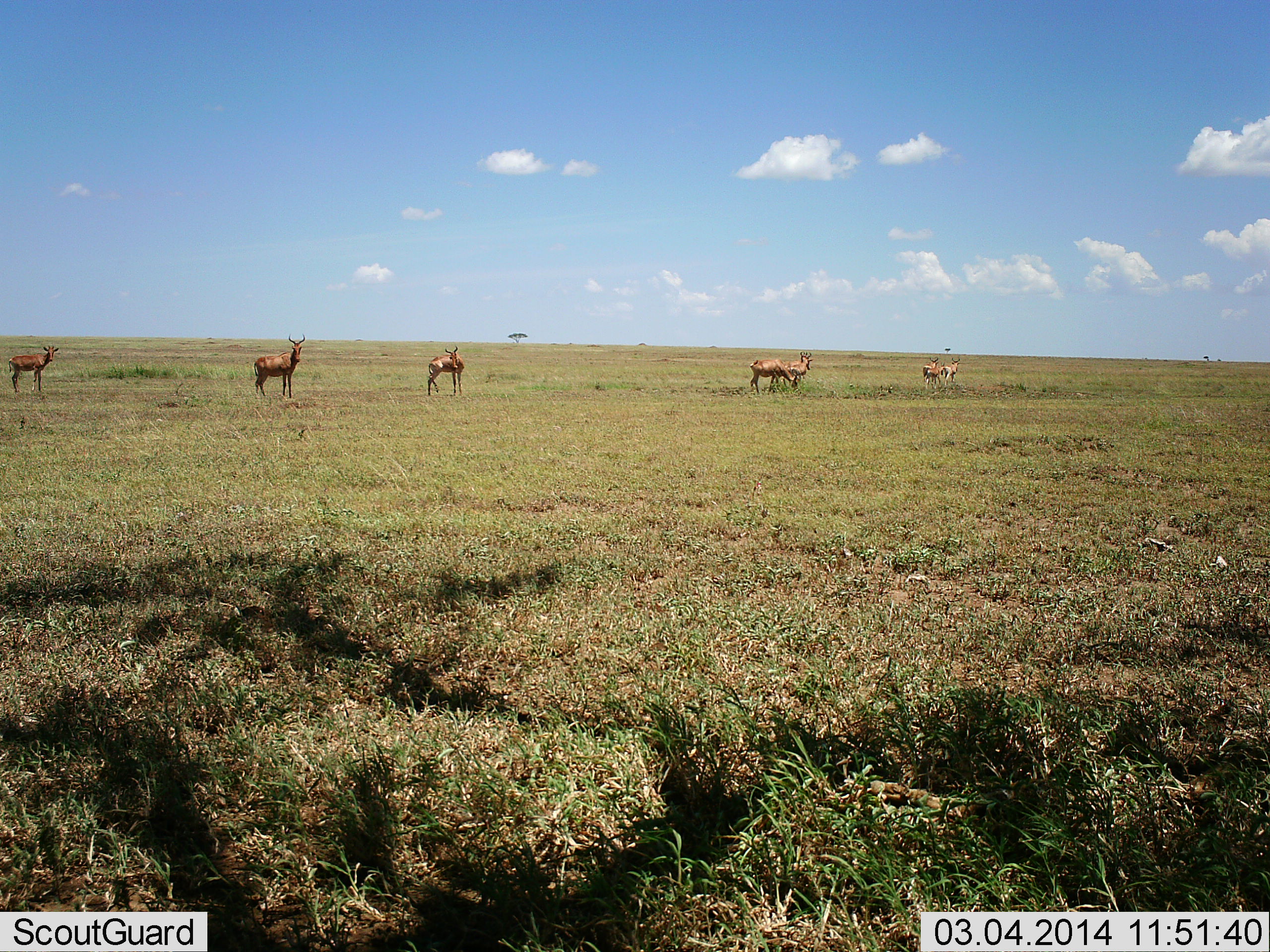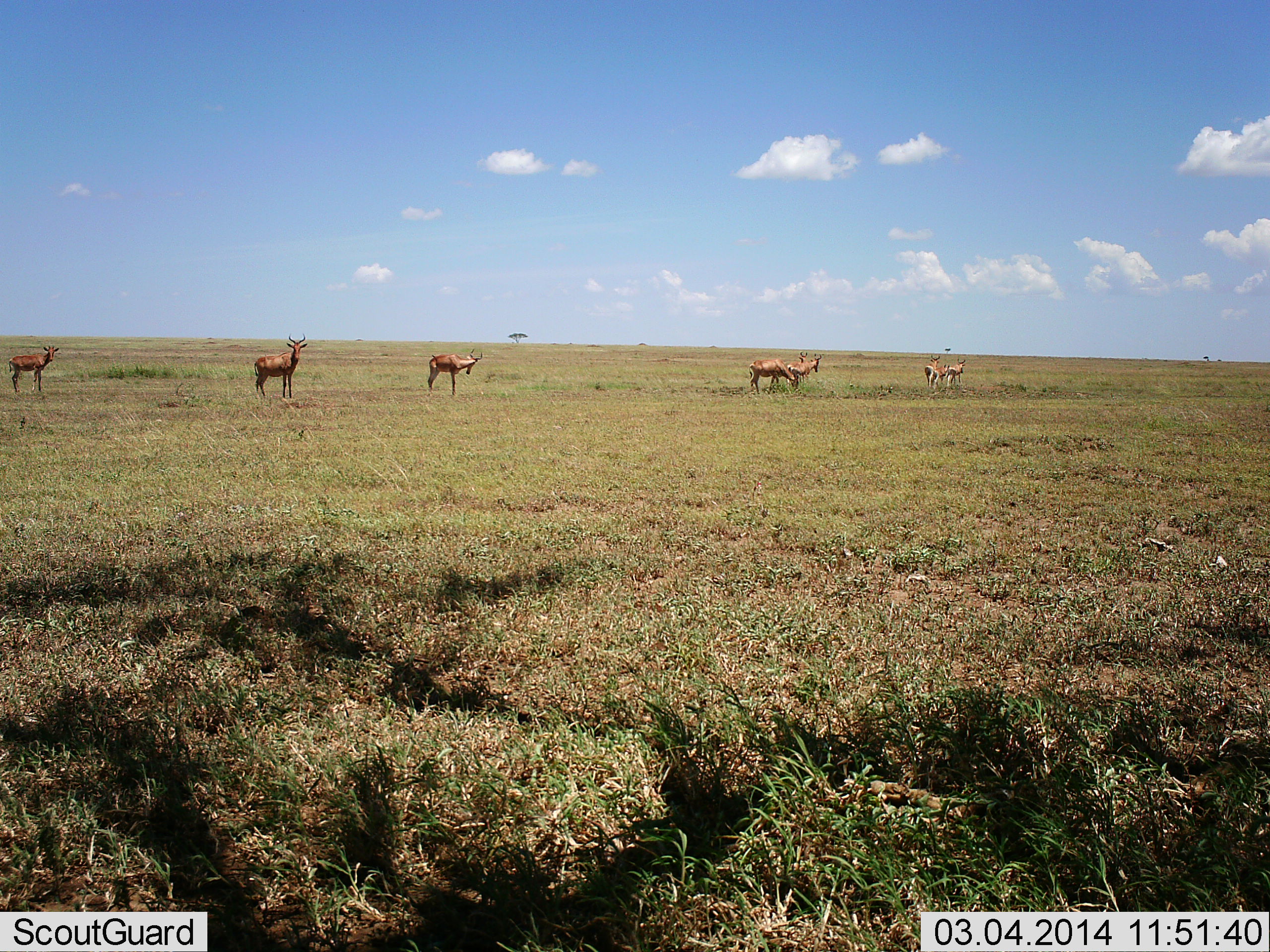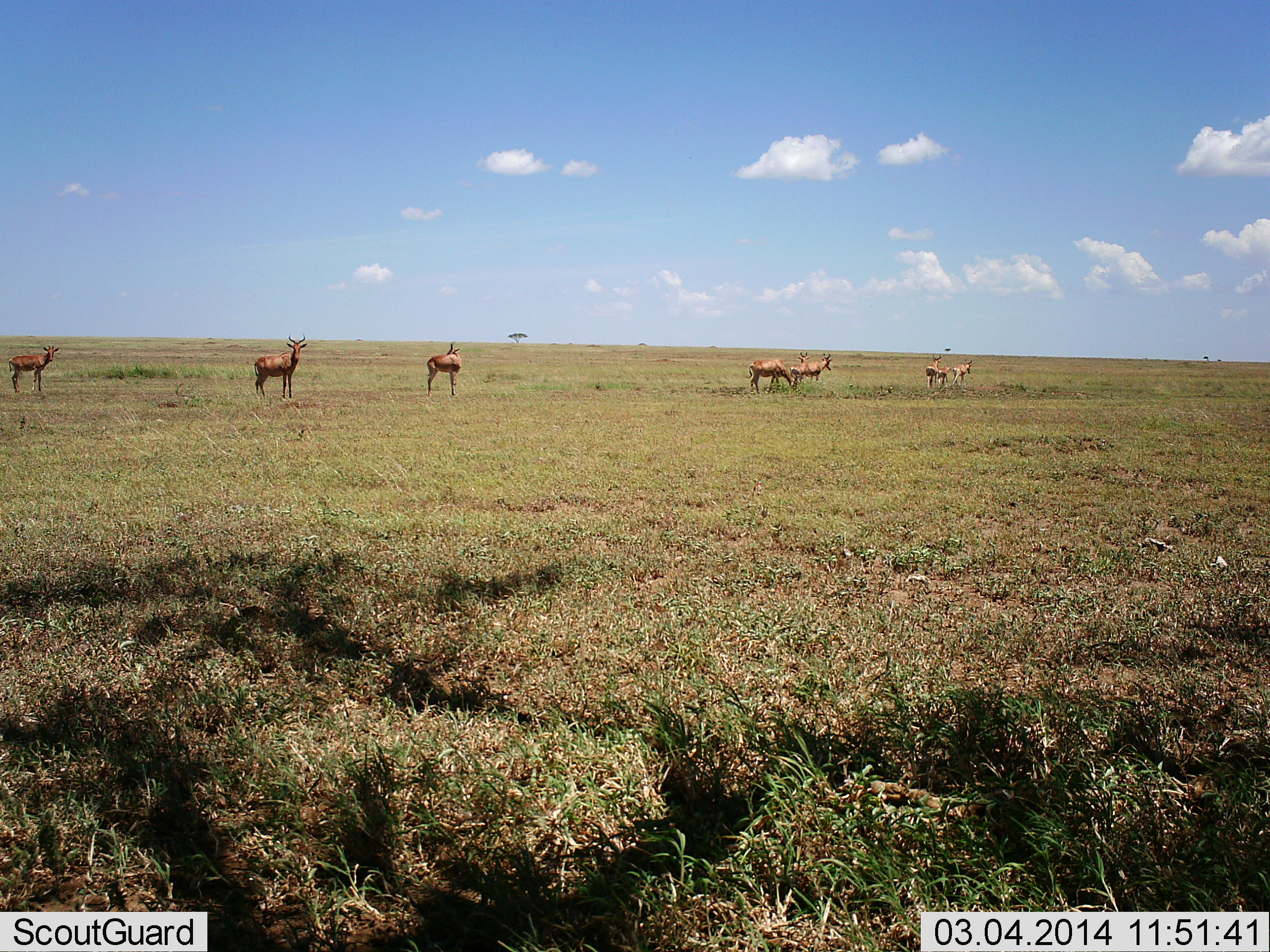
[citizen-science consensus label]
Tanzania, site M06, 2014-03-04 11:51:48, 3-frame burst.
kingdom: Animalia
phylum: Chordata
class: Mammalia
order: Artiodactyla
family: Bovidae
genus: Alcelaphus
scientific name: Alcelaphus buselaphus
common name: hartebeest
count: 8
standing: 90%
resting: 0%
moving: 40%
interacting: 0%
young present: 0%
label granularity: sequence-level